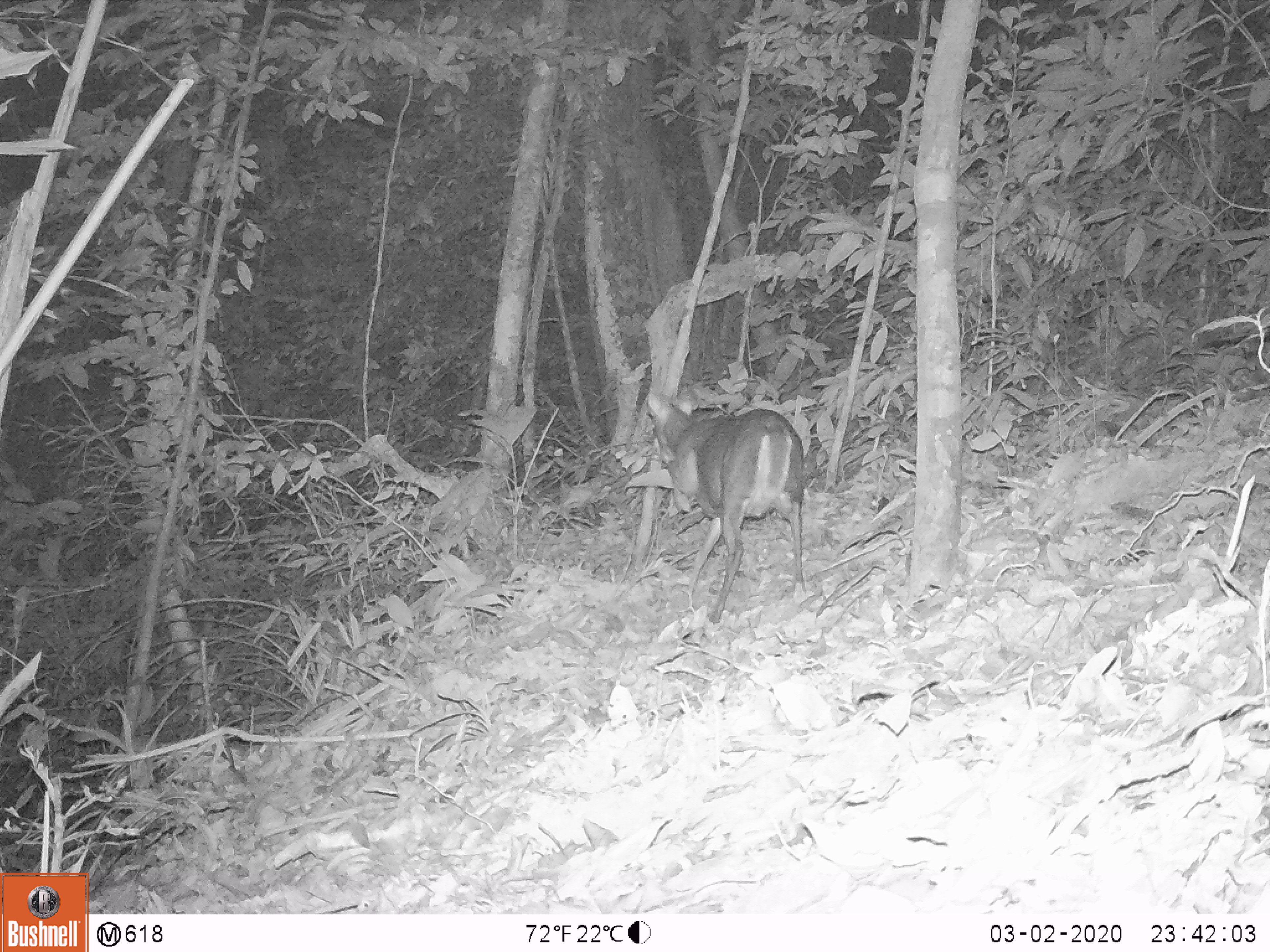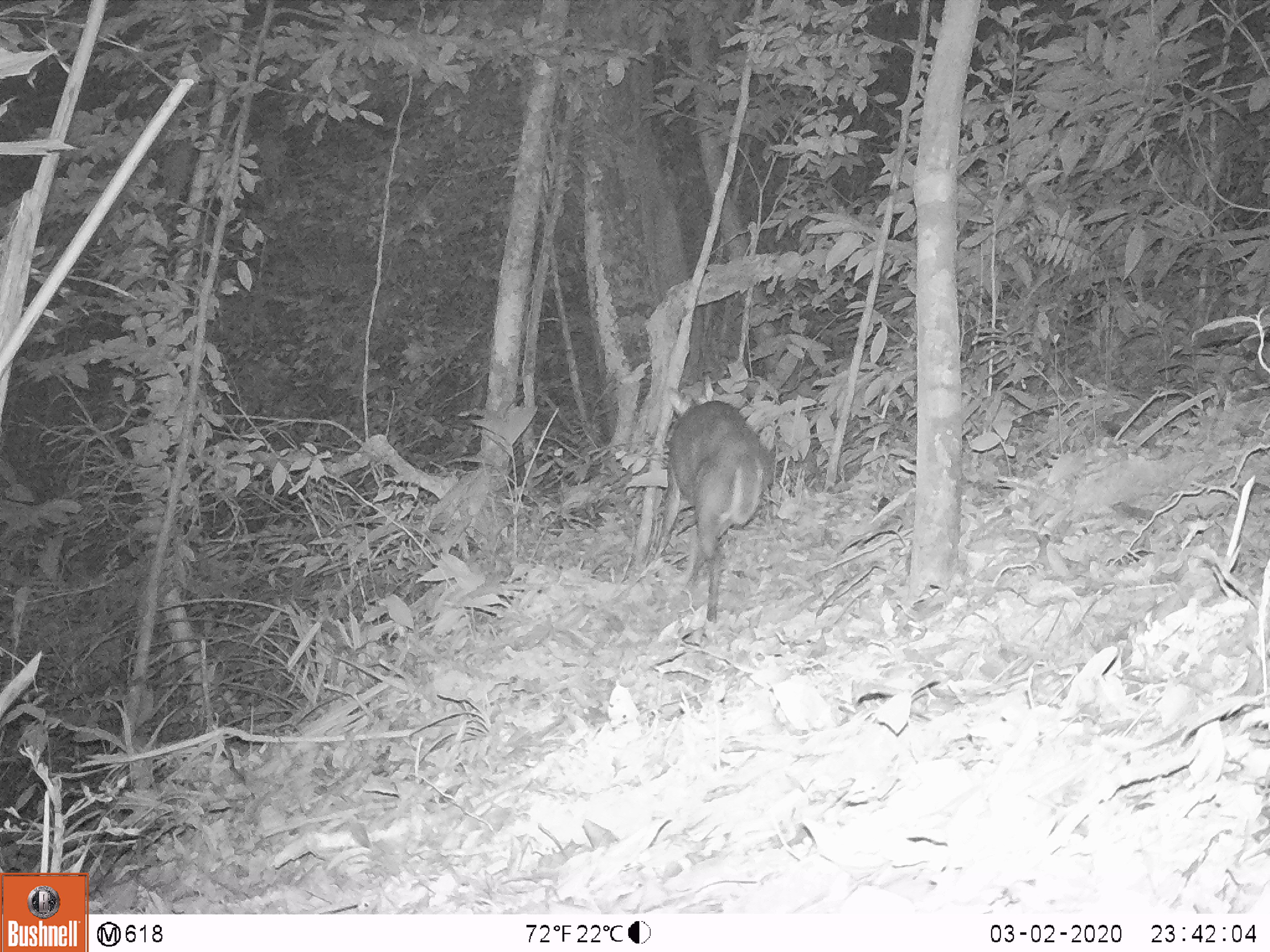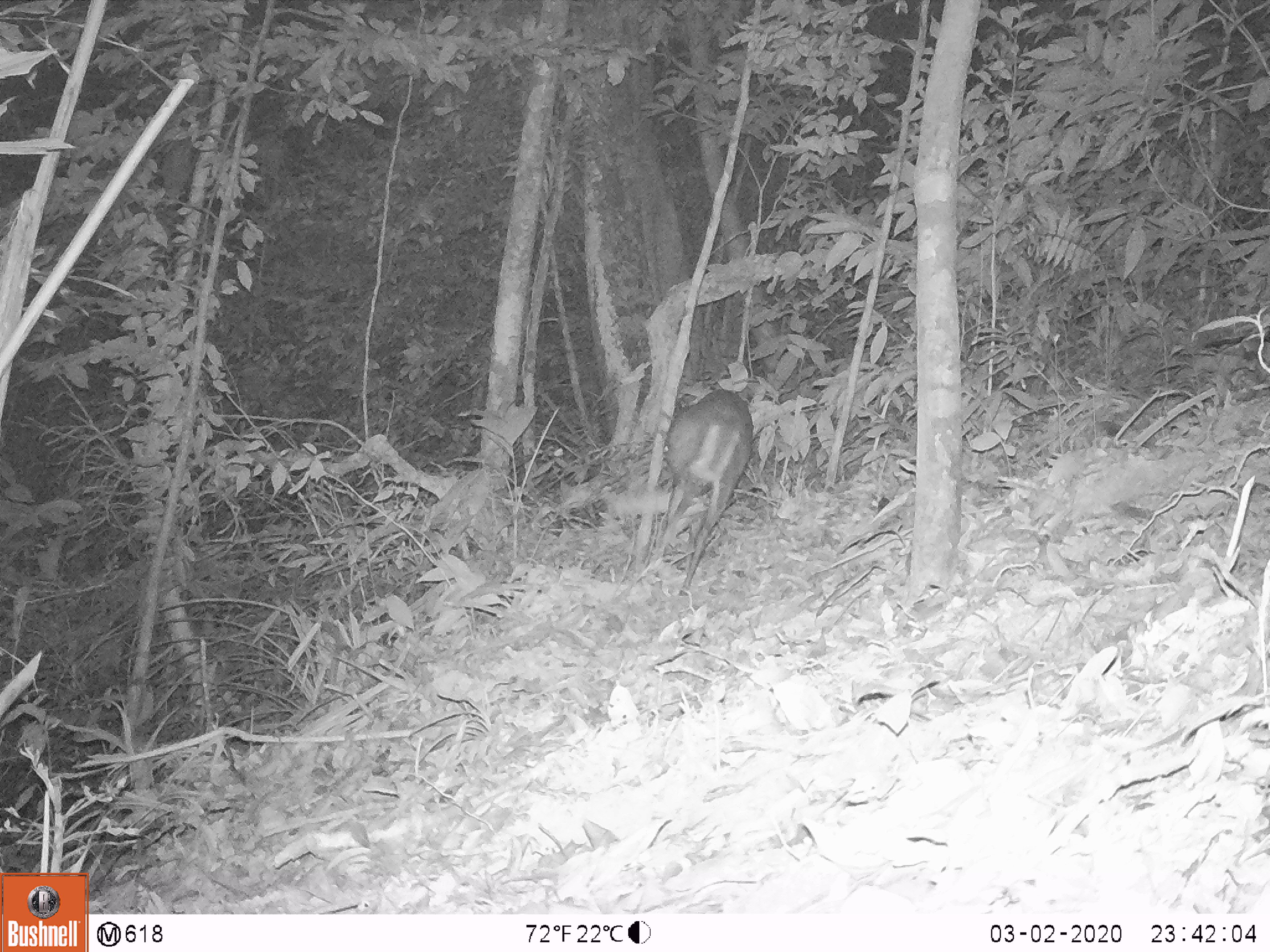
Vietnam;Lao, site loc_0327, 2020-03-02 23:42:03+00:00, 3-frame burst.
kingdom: Animalia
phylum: Chordata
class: Mammalia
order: Artiodactyla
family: Cervidae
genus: Muntiacus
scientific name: Muntiacus rooseveltorum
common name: roosevelt's muntjac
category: roosevelts muntjac group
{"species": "roosevelts muntjac group (roosevelt's muntjac) (Muntiacus rooseveltorum)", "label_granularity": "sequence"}